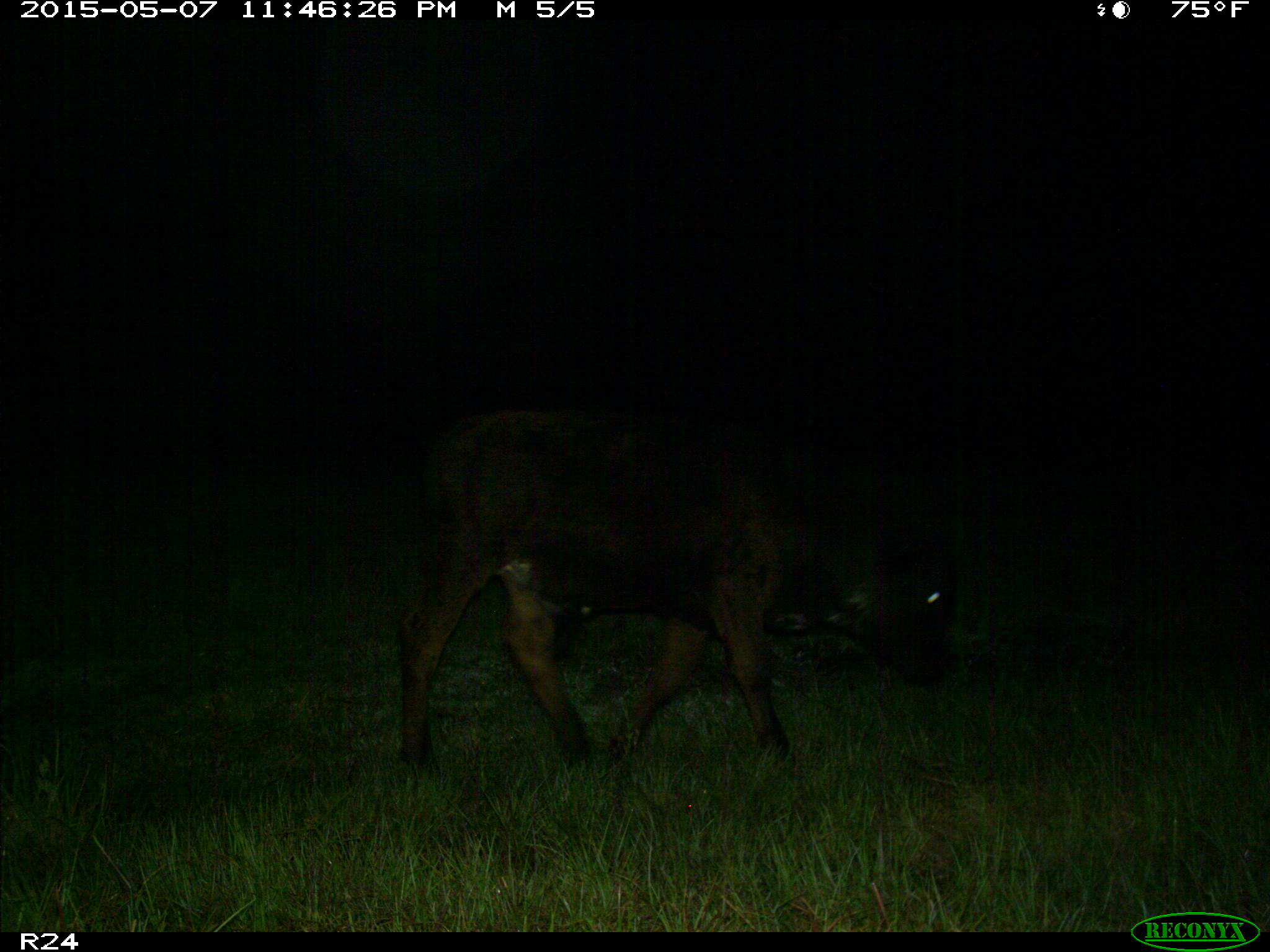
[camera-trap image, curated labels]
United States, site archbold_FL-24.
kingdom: Animalia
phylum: Chordata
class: Mammalia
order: Artiodactyla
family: Bovidae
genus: Bos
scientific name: Bos taurus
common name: domestic cow